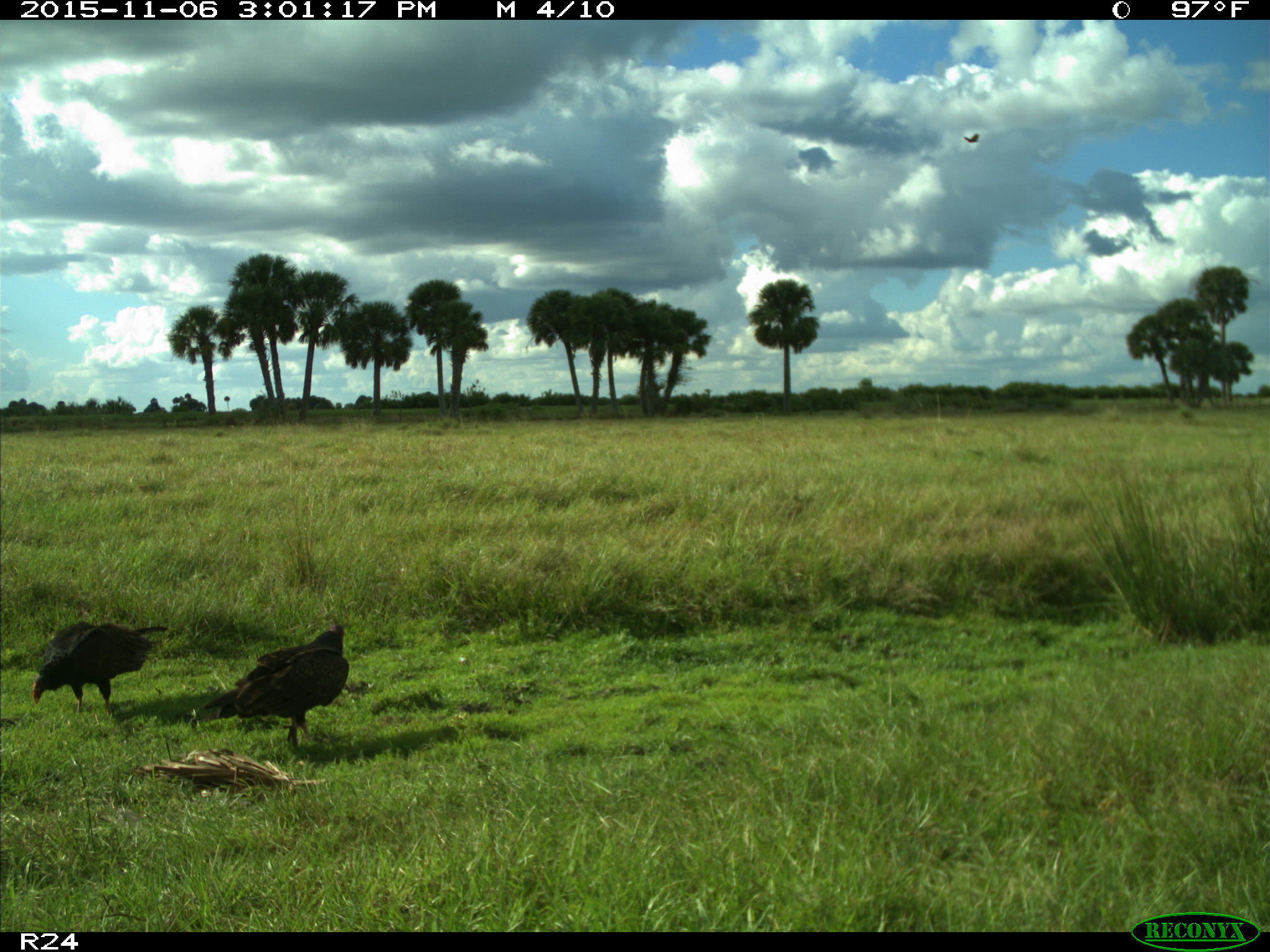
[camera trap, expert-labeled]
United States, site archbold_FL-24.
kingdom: Animalia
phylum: Chordata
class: Aves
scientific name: Aves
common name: birds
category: unidentified bird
Unidentified bird (birds) (Aves).